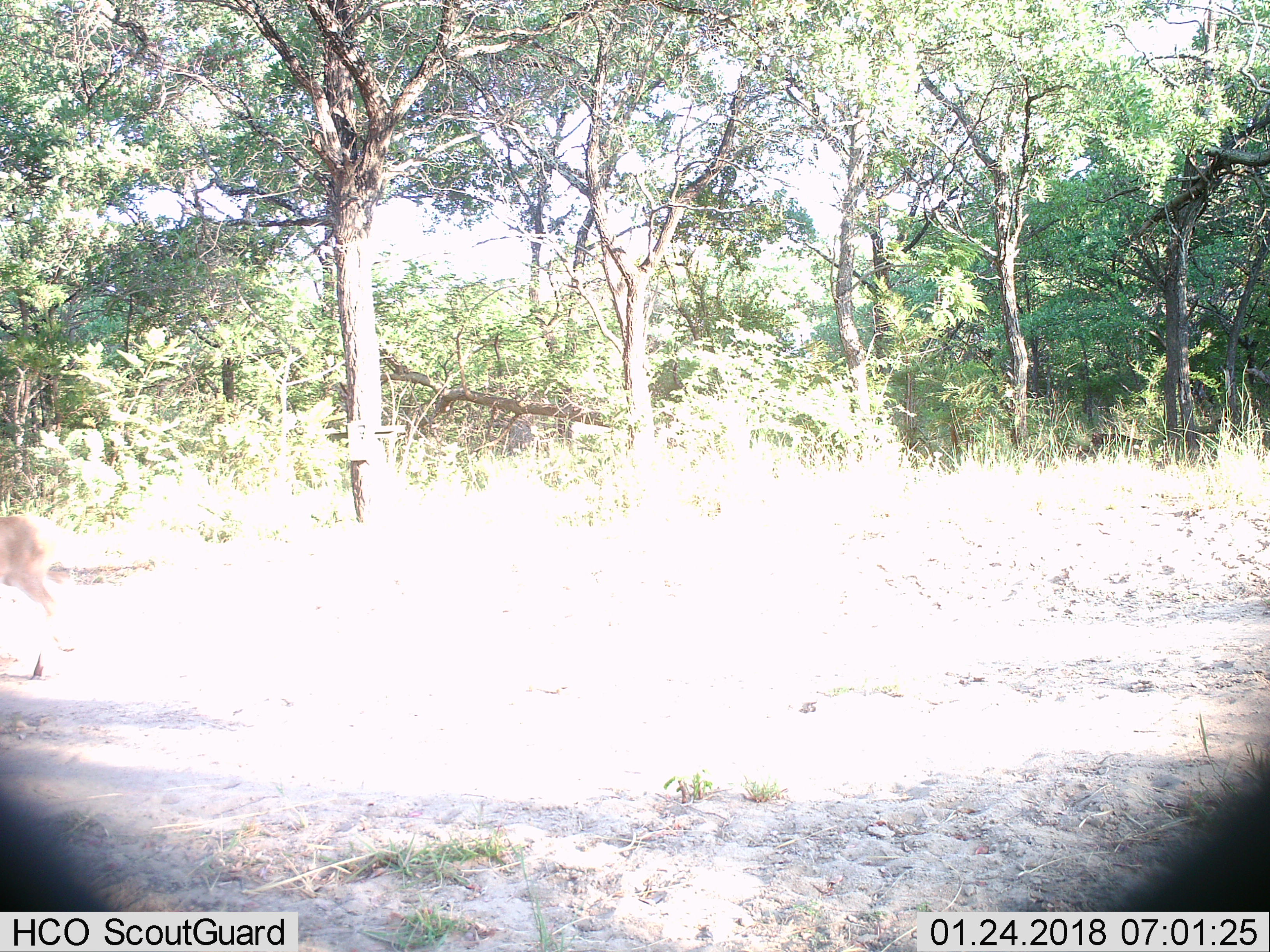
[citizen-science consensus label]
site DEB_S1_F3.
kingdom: Animalia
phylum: Chordata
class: Mammalia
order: Artiodactyla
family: Bovidae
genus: Sylvicapra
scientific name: Sylvicapra grimmia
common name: common duiker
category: duikercommongrey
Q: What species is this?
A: Duikercommongrey (common duiker) (Sylvicapra grimmia).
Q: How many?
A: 1.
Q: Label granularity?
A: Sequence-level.